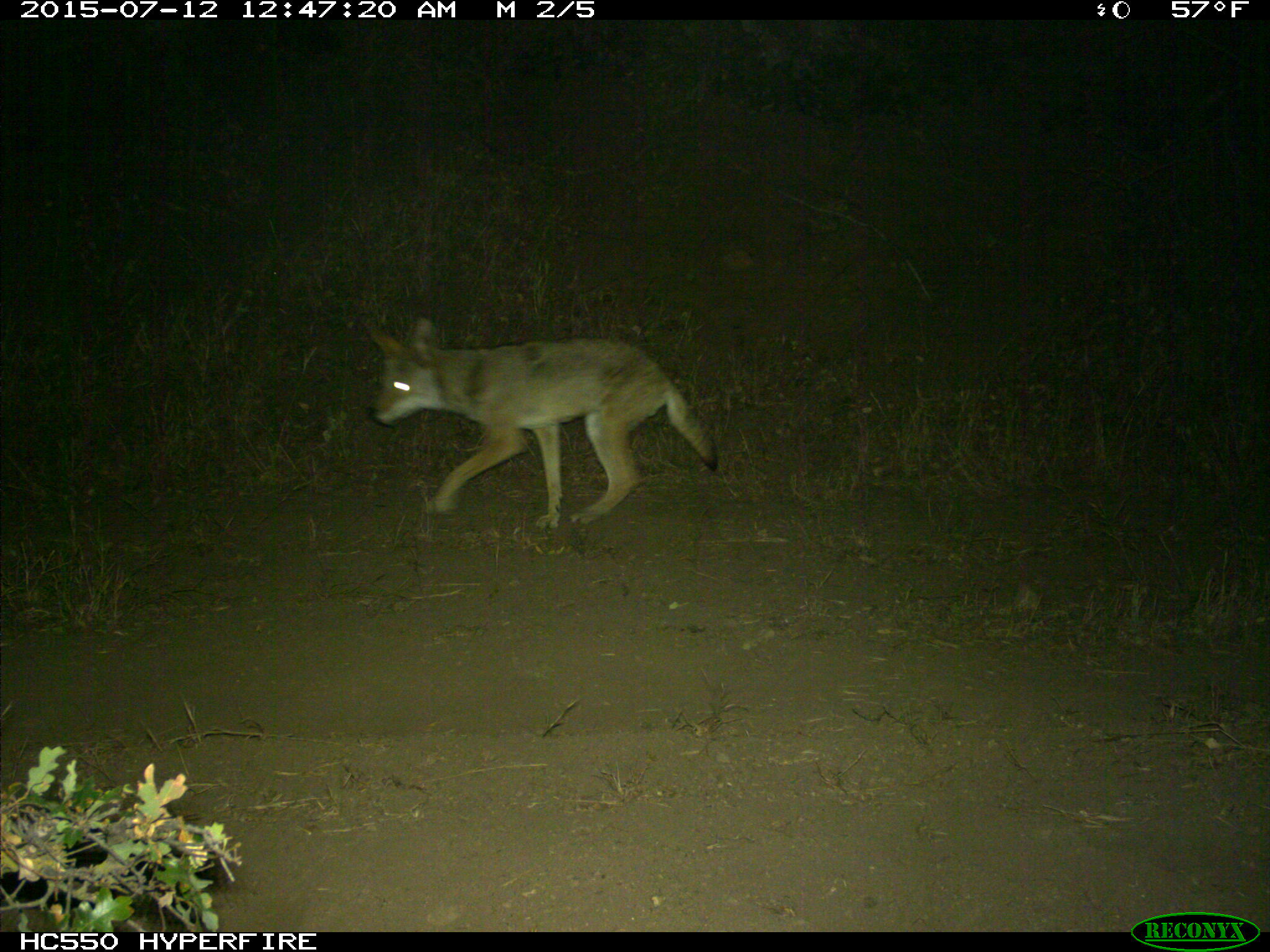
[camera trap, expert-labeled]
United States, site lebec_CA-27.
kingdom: Animalia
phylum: Chordata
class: Mammalia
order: Carnivora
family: Canidae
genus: Canis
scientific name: Canis latrans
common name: coyote